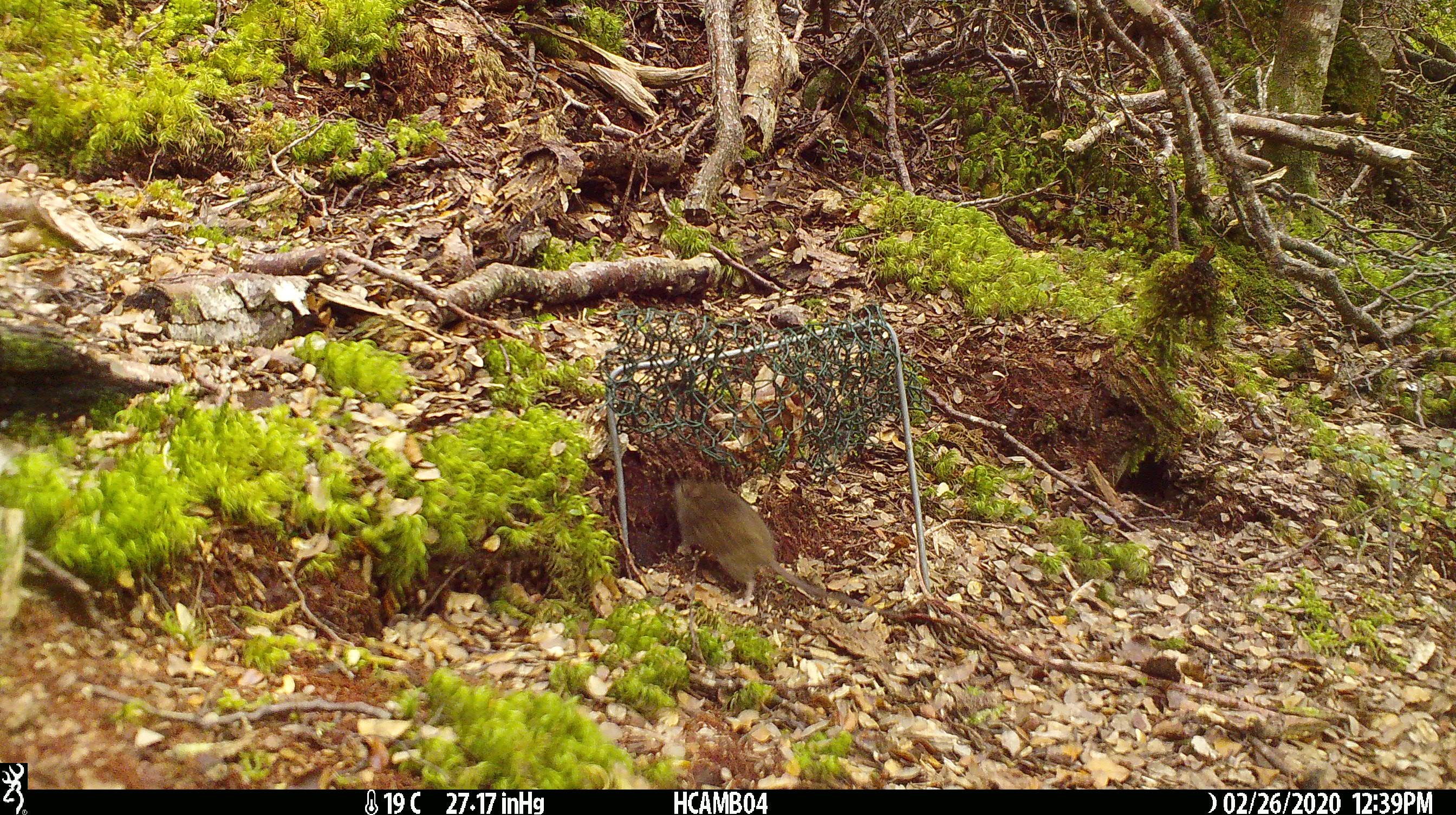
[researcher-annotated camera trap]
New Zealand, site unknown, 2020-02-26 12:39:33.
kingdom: Animalia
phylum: Chordata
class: Mammalia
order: Rodentia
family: Muridae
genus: Mus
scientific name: Mus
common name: mouse